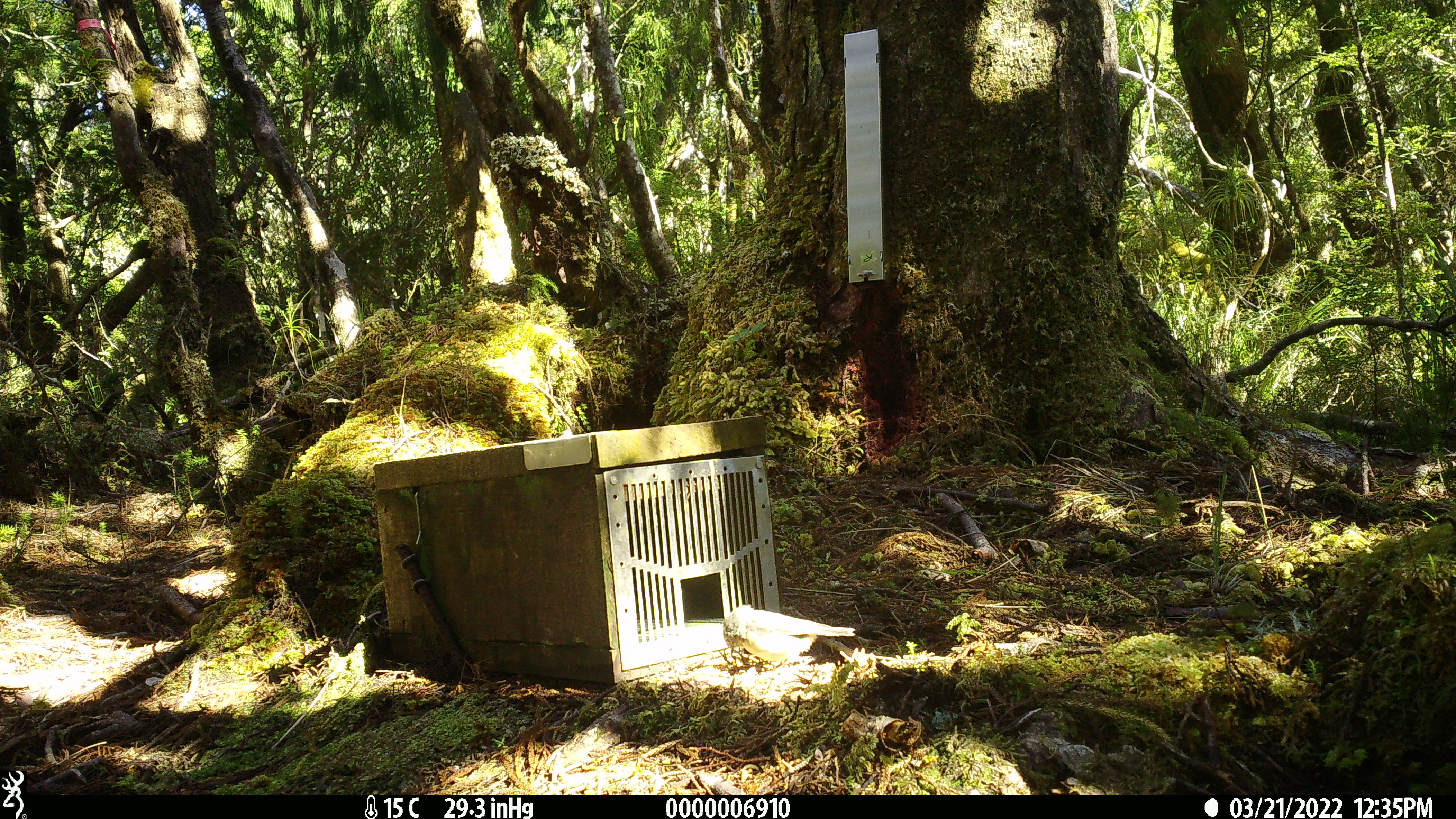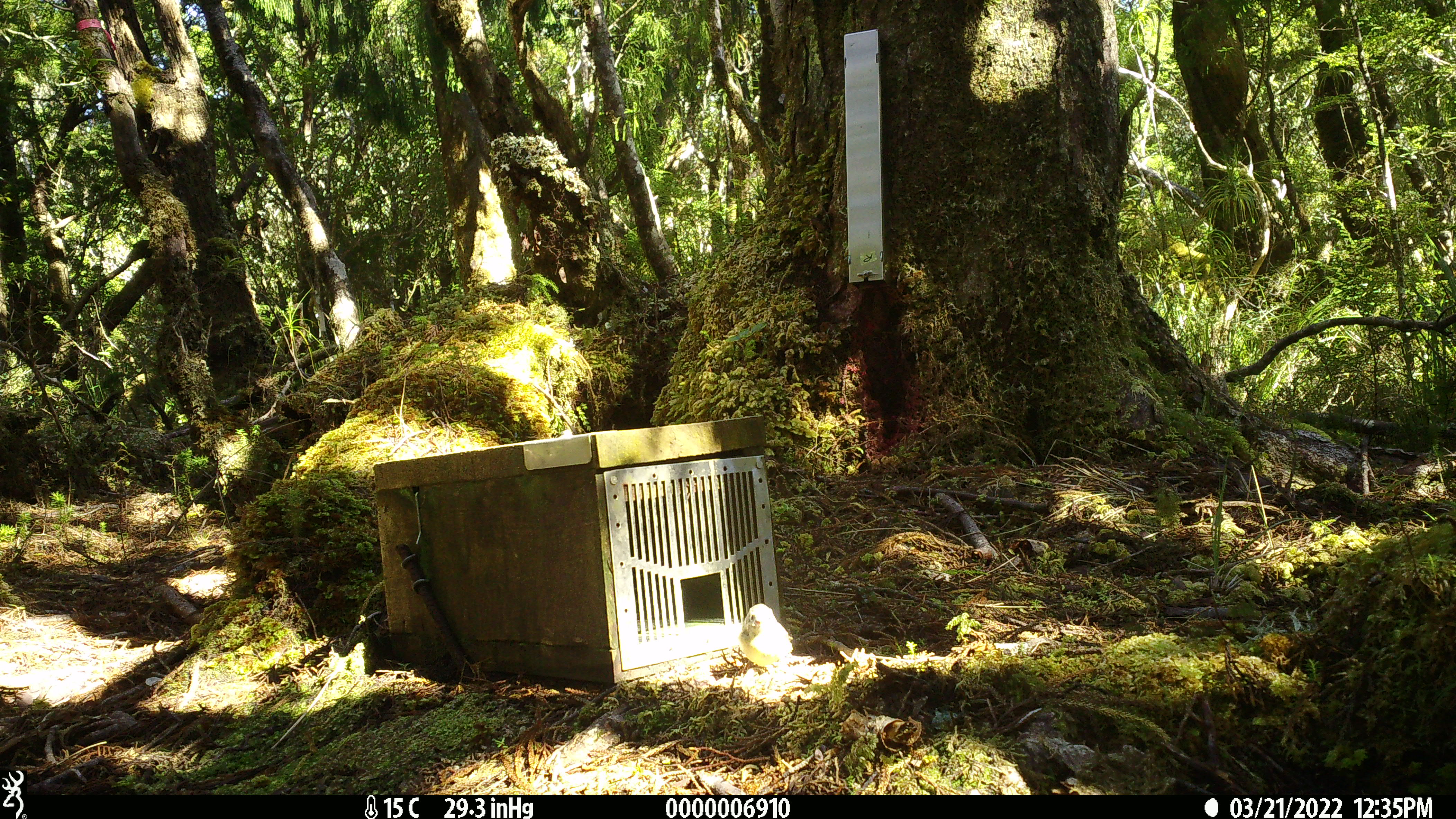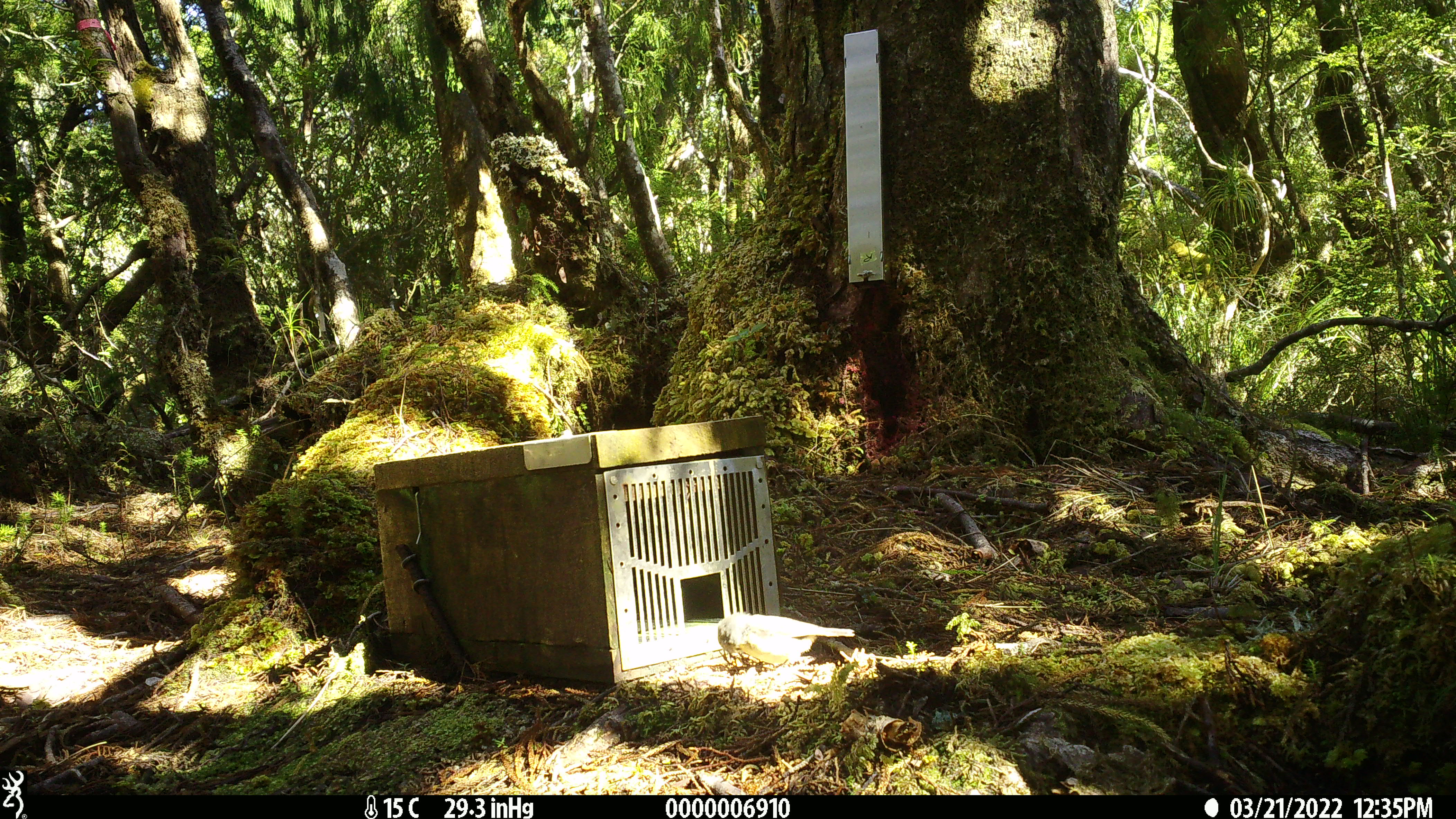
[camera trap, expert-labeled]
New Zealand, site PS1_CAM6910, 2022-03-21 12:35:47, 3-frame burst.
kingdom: Animalia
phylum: Chordata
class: Aves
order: Passeriformes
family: Petroicidae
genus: Petroica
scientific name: Petroica macrocephala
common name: tomtit